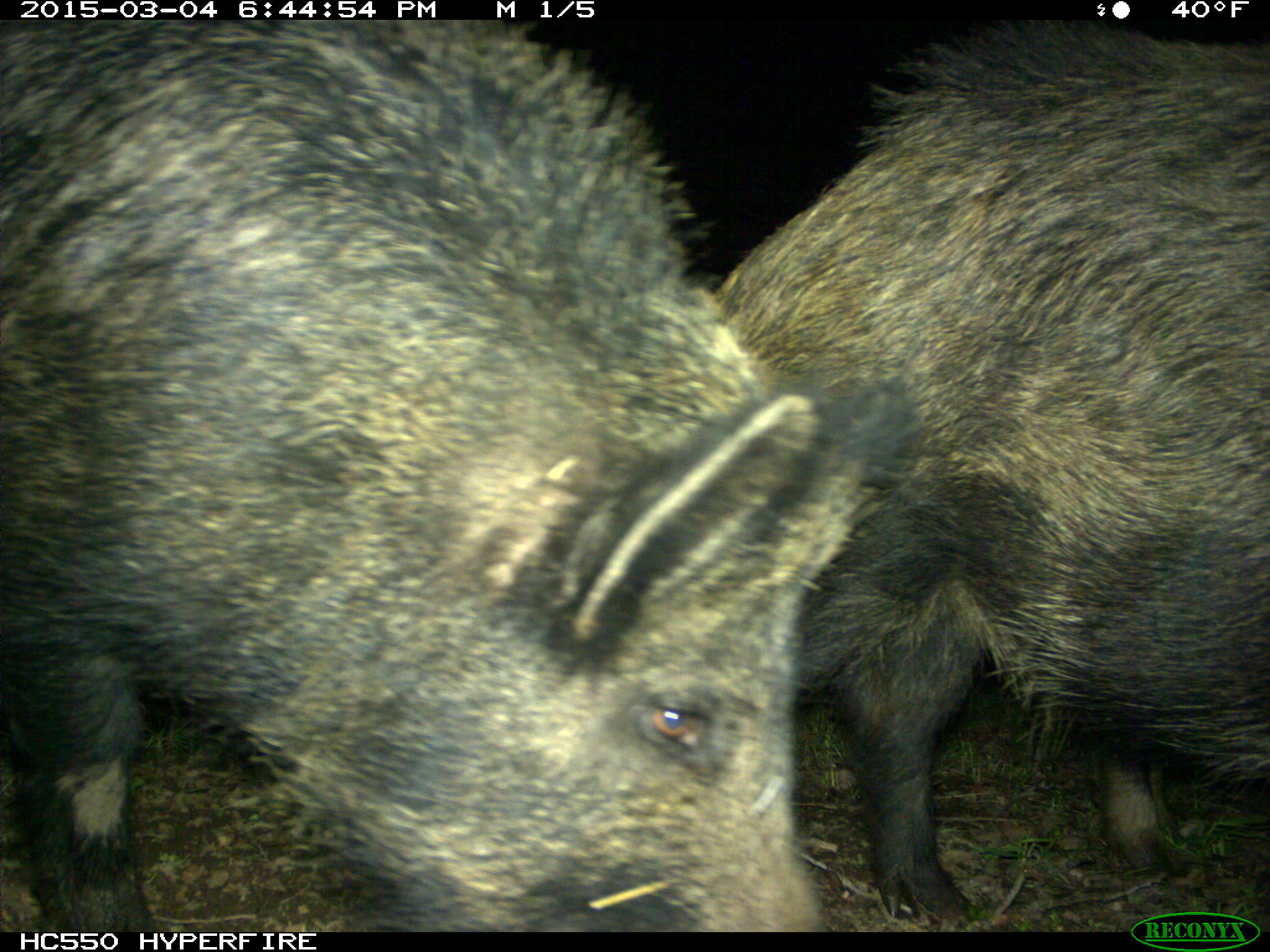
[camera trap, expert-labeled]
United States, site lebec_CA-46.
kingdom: Animalia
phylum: Chordata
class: Mammalia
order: Artiodactyla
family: Suidae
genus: Sus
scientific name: Sus scrofa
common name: wild boar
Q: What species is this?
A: Sus scrofa (wild boar).